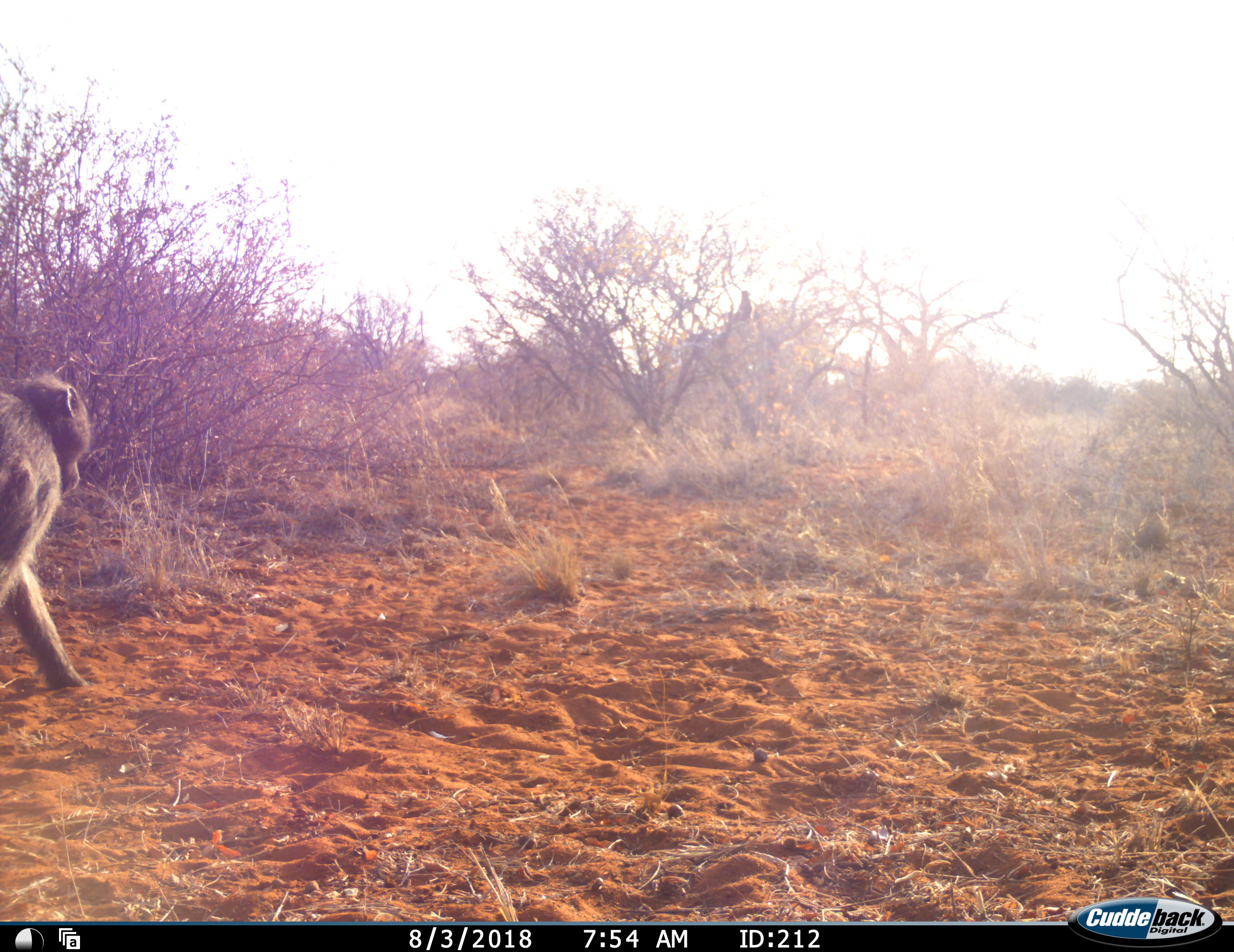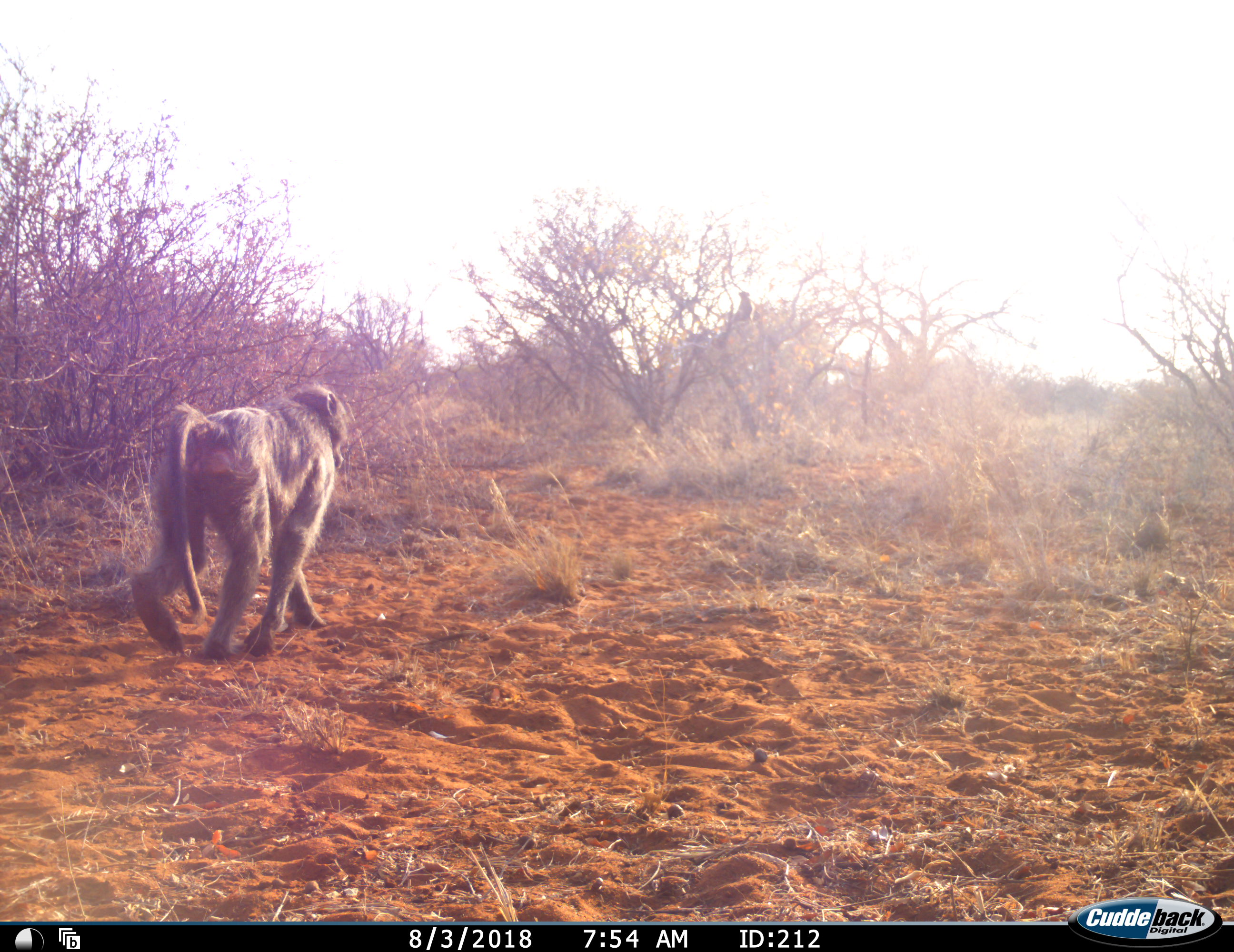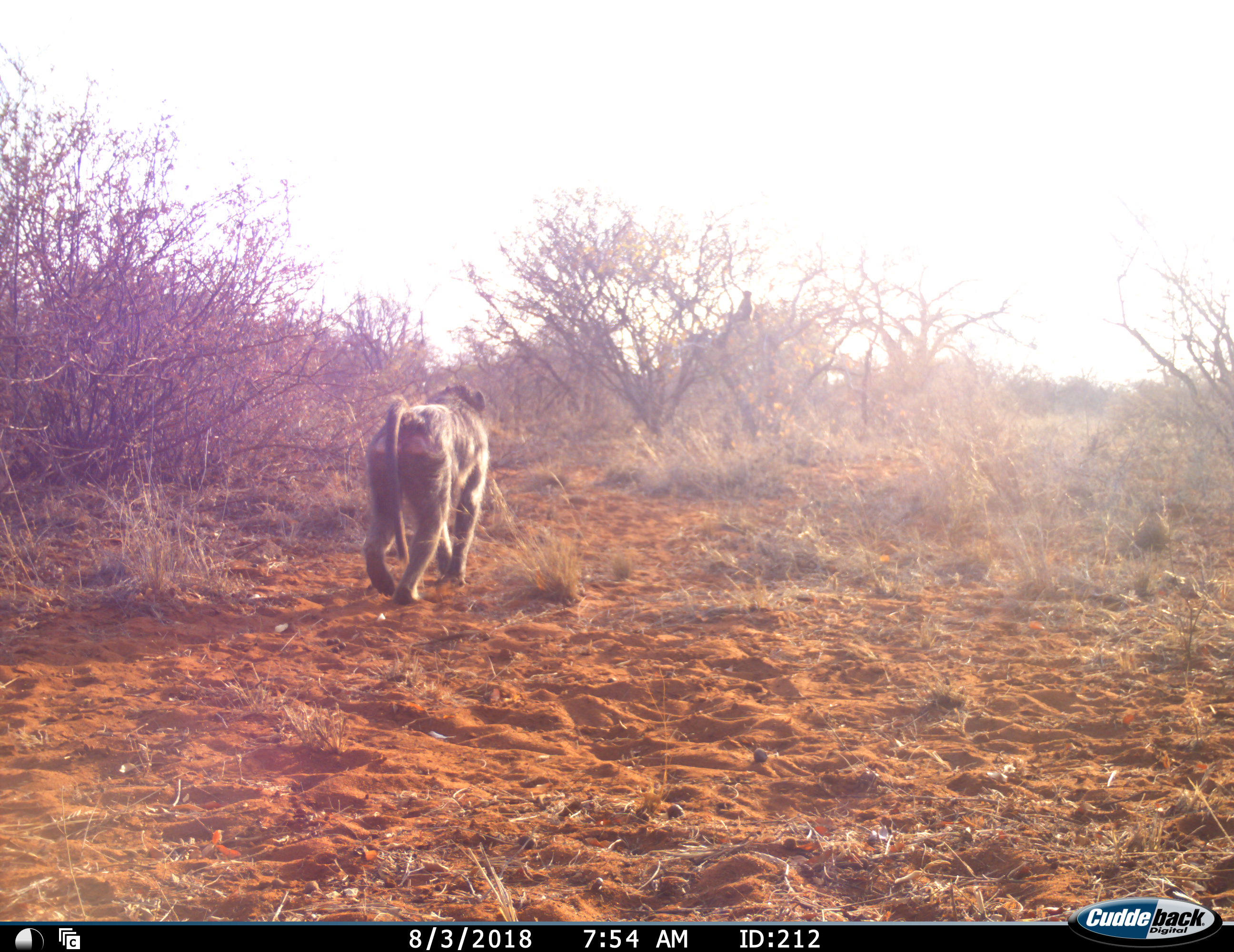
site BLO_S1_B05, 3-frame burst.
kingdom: Animalia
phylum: Chordata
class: Mammalia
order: Primates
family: Cercopithecidae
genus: Papio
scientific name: Papio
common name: baboon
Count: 1.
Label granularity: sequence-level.